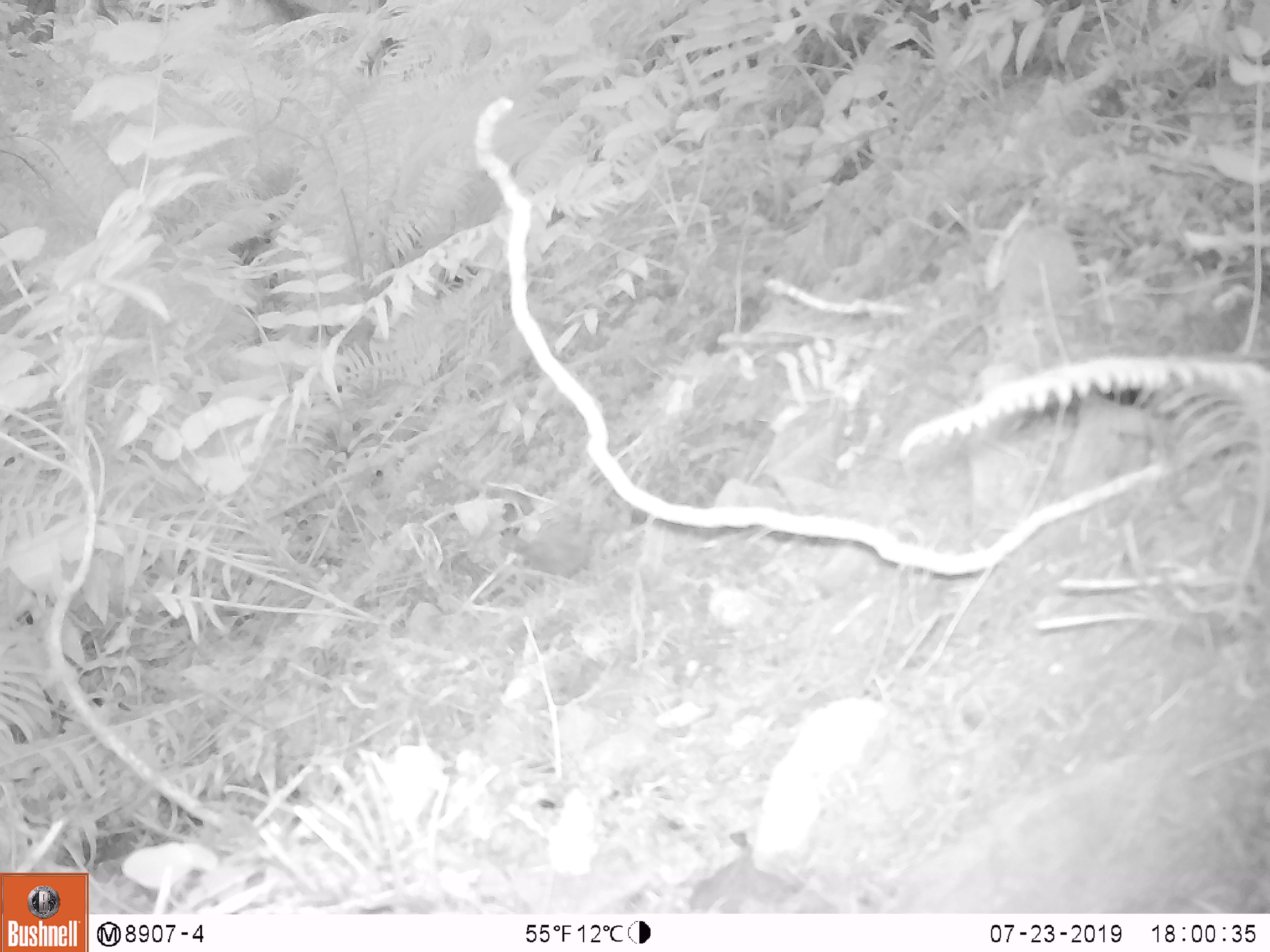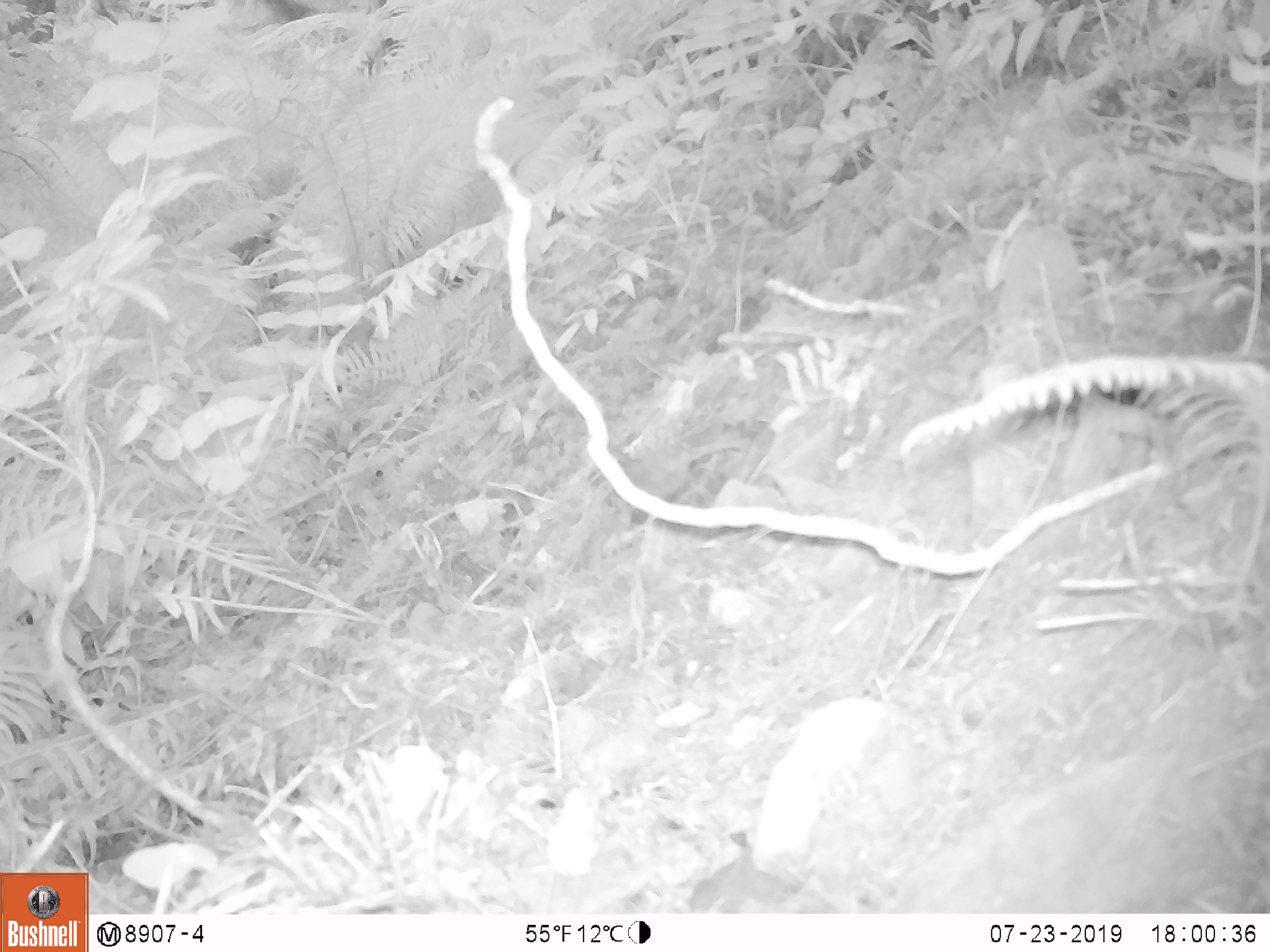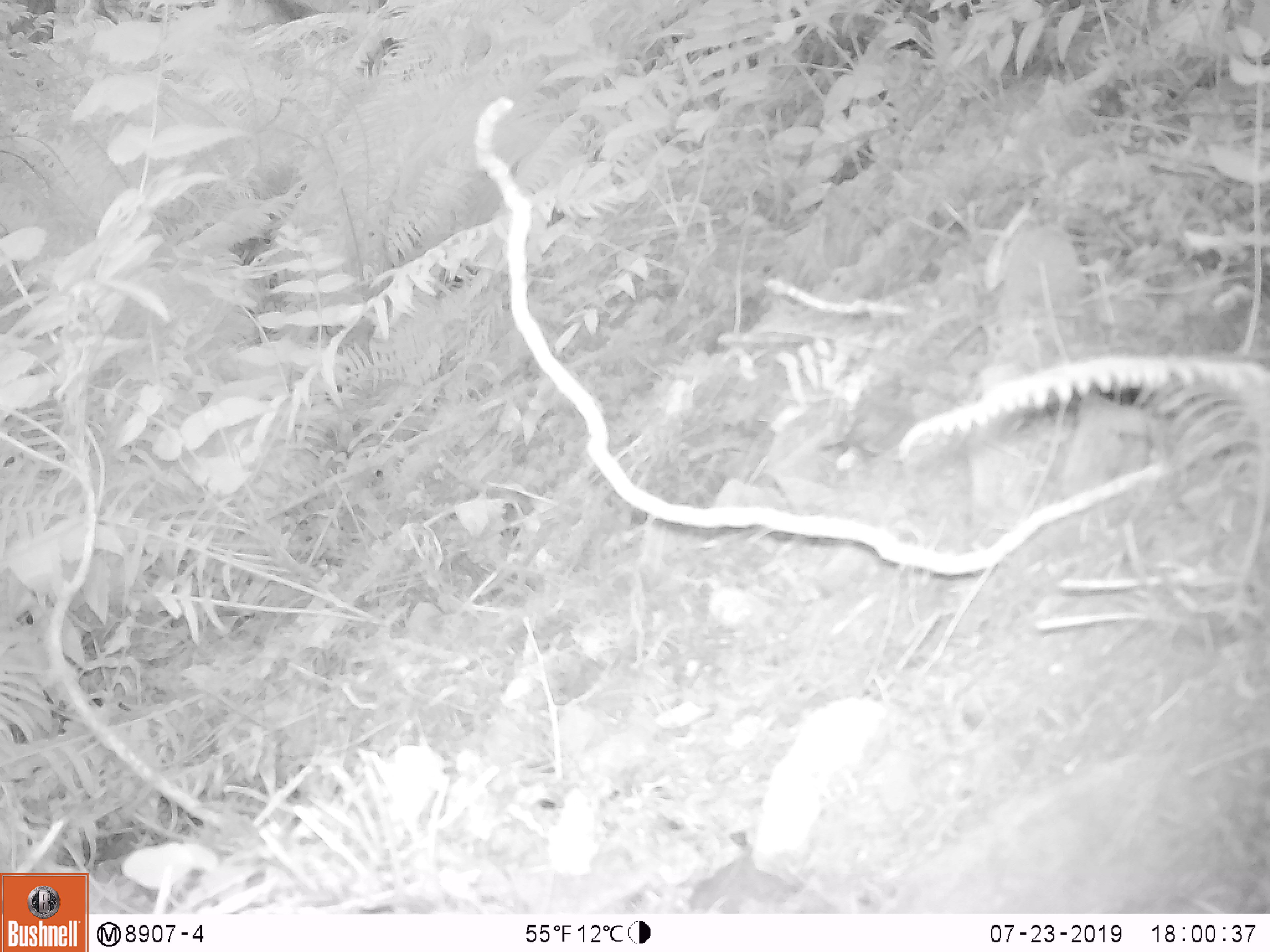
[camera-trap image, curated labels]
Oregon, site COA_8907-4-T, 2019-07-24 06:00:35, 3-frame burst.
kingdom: Animalia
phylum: Chordata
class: Aves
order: Passeriformes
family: Troglodytidae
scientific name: Troglodytidae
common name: wrens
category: troglodytidae family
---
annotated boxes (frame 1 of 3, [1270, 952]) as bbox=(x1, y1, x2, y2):
troglodytidae family: bbox=(497, 508, 601, 584)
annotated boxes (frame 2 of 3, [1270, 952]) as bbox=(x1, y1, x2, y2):
troglodytidae family: bbox=(594, 430, 738, 516)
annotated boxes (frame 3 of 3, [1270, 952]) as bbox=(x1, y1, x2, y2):
troglodytidae family: bbox=(657, 849, 864, 913)